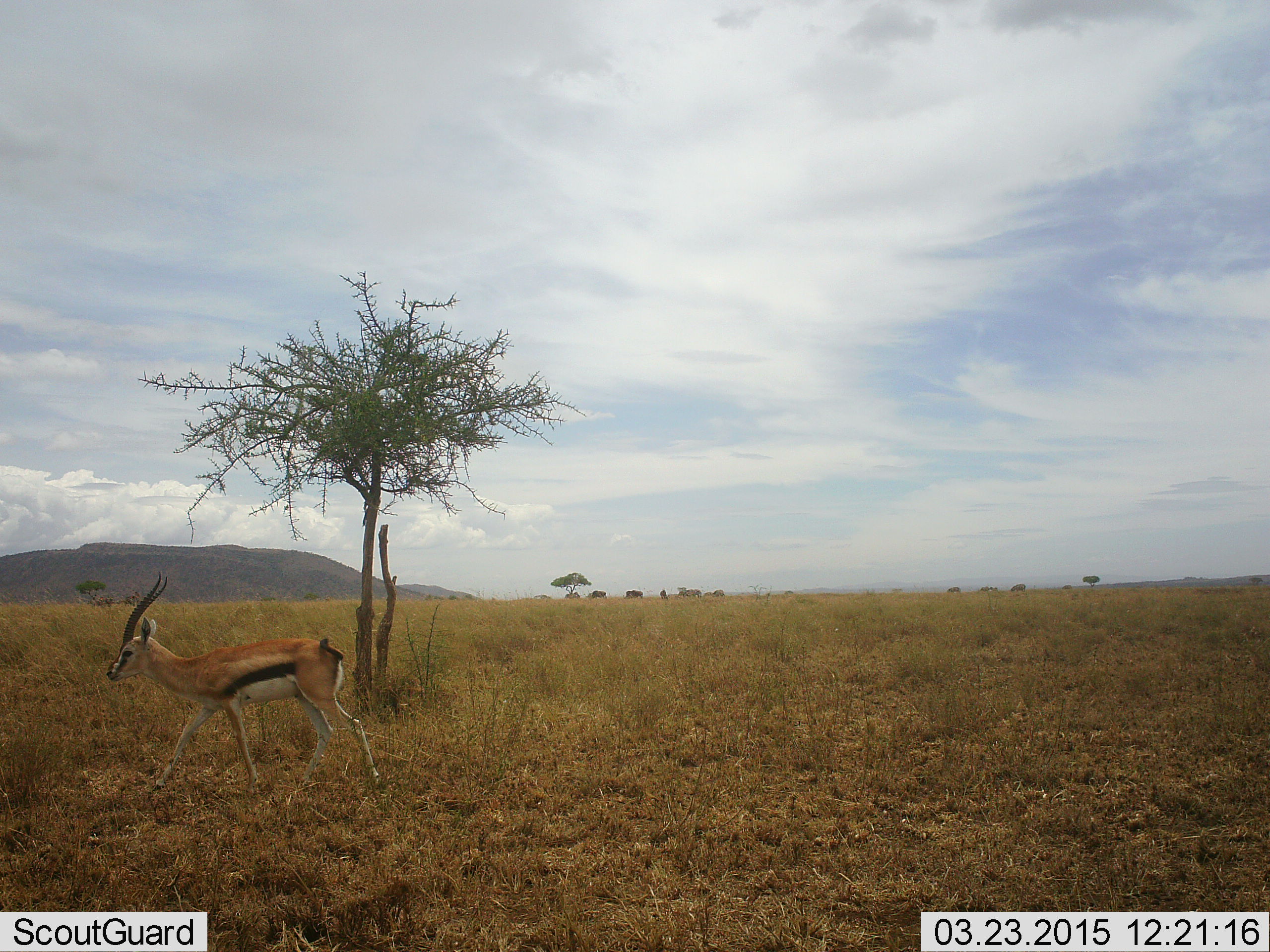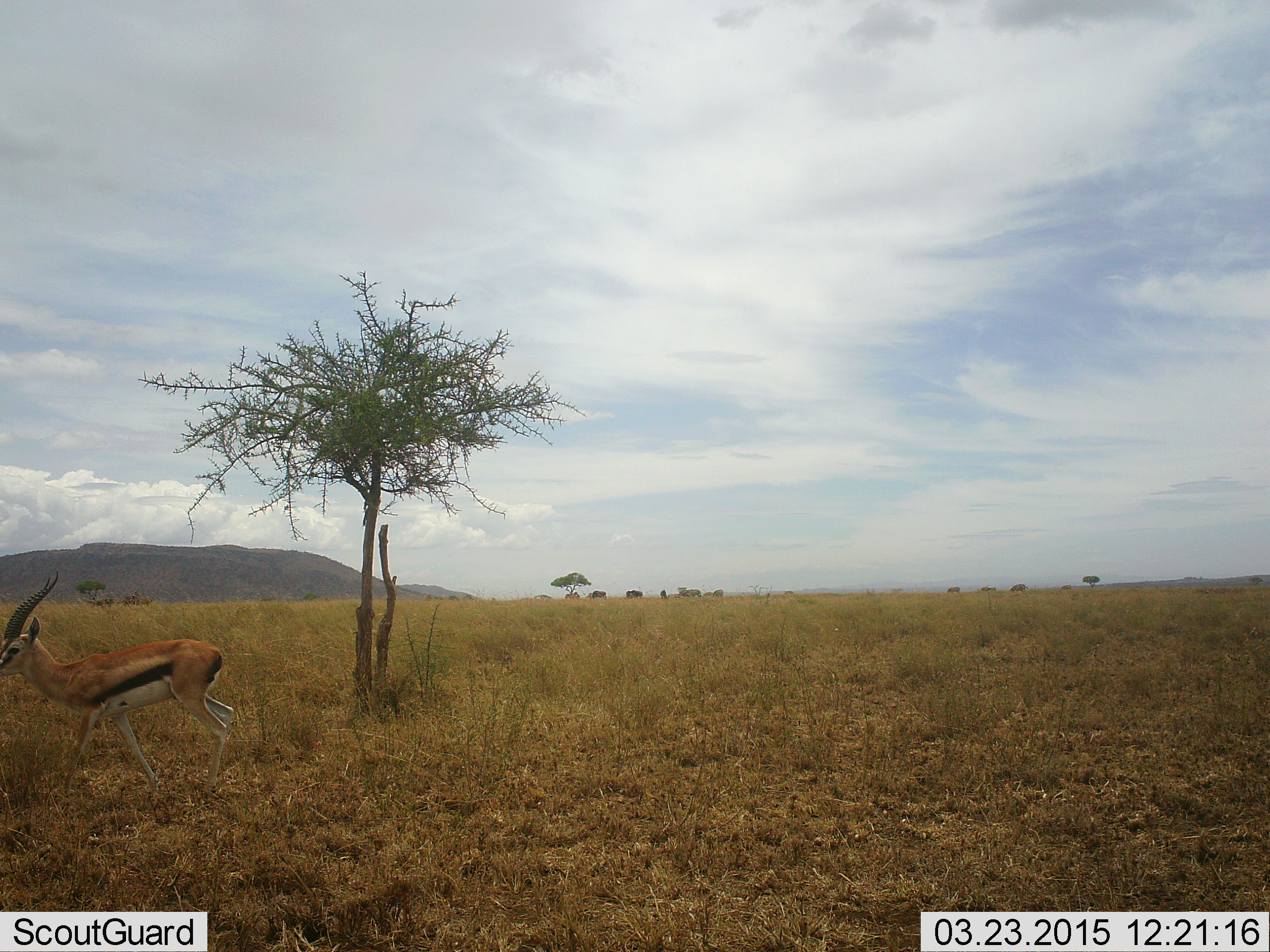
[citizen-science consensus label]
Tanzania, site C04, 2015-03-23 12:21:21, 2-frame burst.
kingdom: Animalia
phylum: Chordata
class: Mammalia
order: Artiodactyla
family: Bovidae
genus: Eudorcas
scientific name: Eudorcas thomsonii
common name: thomson's gazelle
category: gazellethomsons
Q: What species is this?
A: Gazellethomsons (thomson's gazelle) (Eudorcas thomsonii).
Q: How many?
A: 1.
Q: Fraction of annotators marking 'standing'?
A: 0%.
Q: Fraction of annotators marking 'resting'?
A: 0%.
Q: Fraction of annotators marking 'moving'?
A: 100%.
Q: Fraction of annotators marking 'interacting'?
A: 0%.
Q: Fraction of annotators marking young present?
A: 0%.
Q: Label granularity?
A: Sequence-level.